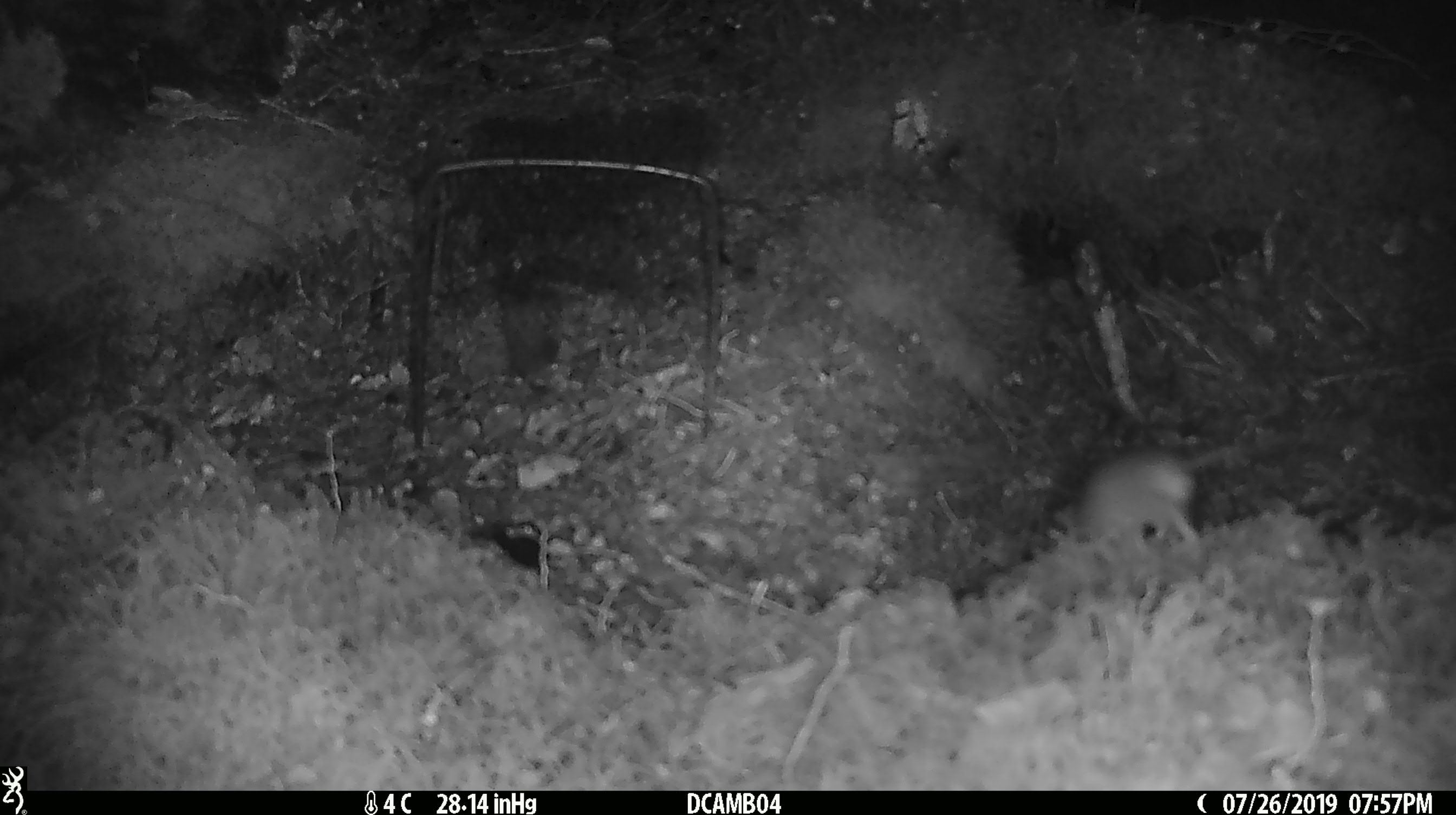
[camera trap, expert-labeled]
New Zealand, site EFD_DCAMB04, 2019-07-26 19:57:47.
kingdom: Animalia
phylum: Chordata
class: Mammalia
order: Rodentia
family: Muridae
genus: Mus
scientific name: Mus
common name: mouse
Mouse (Mus).